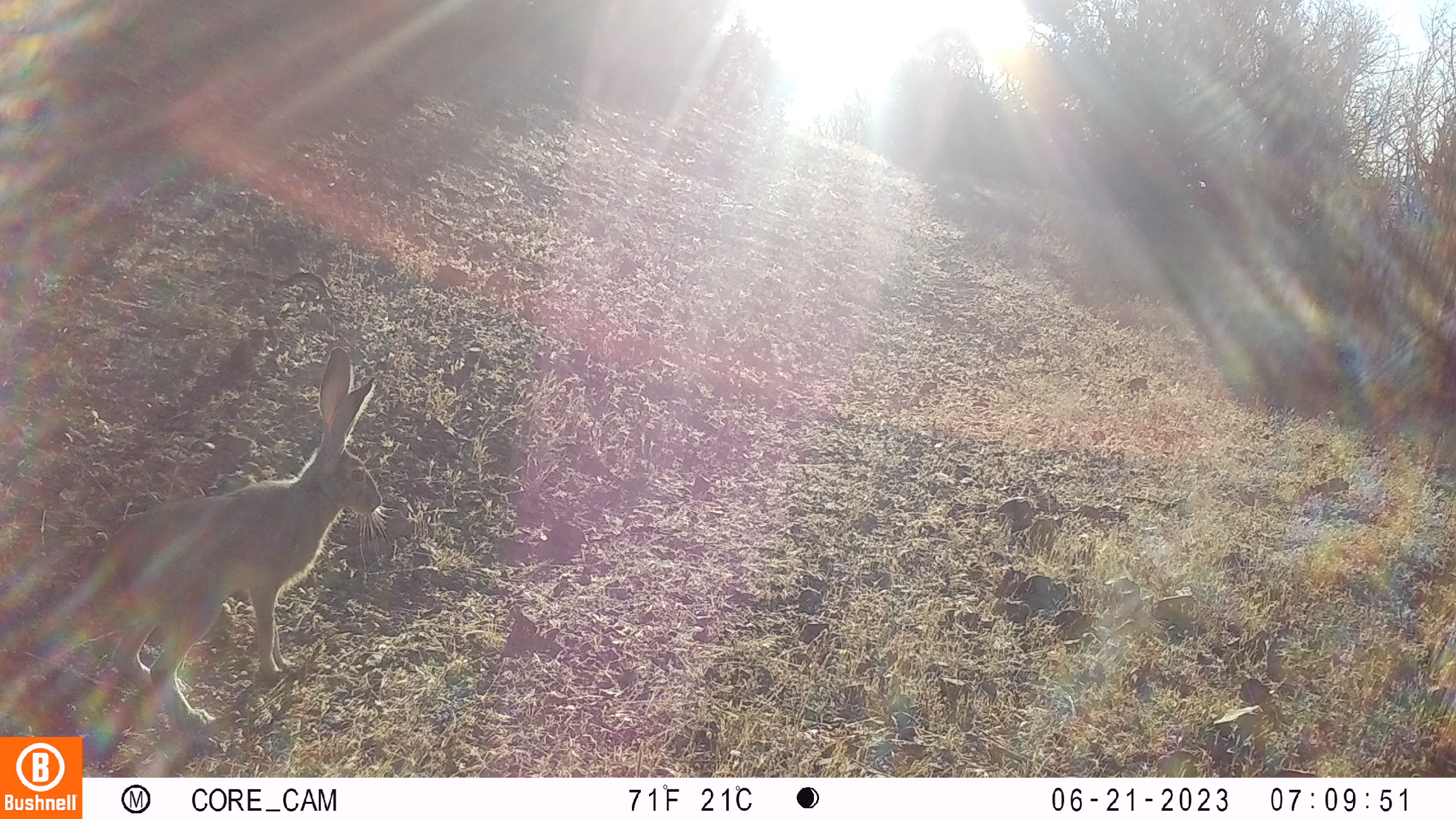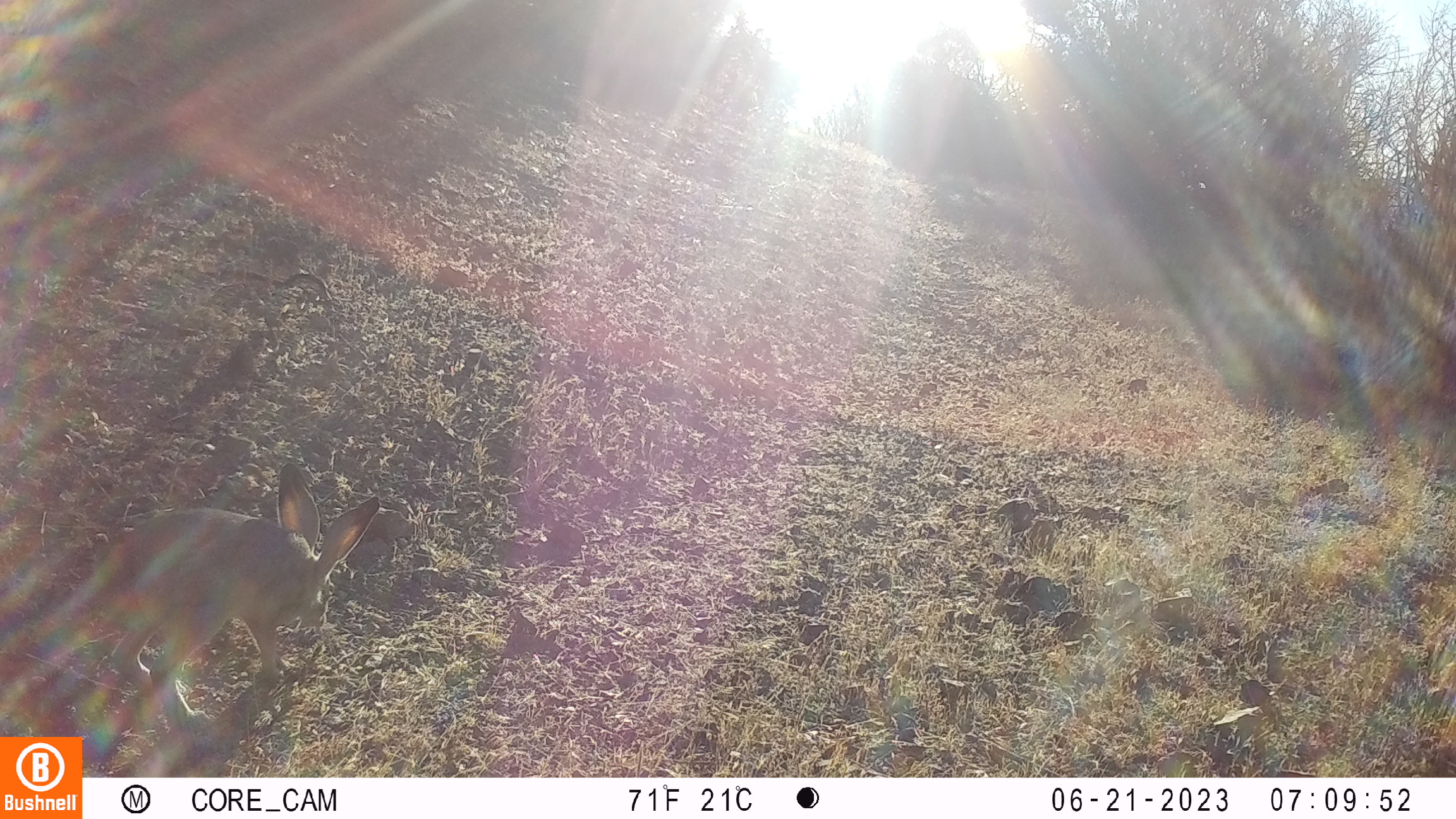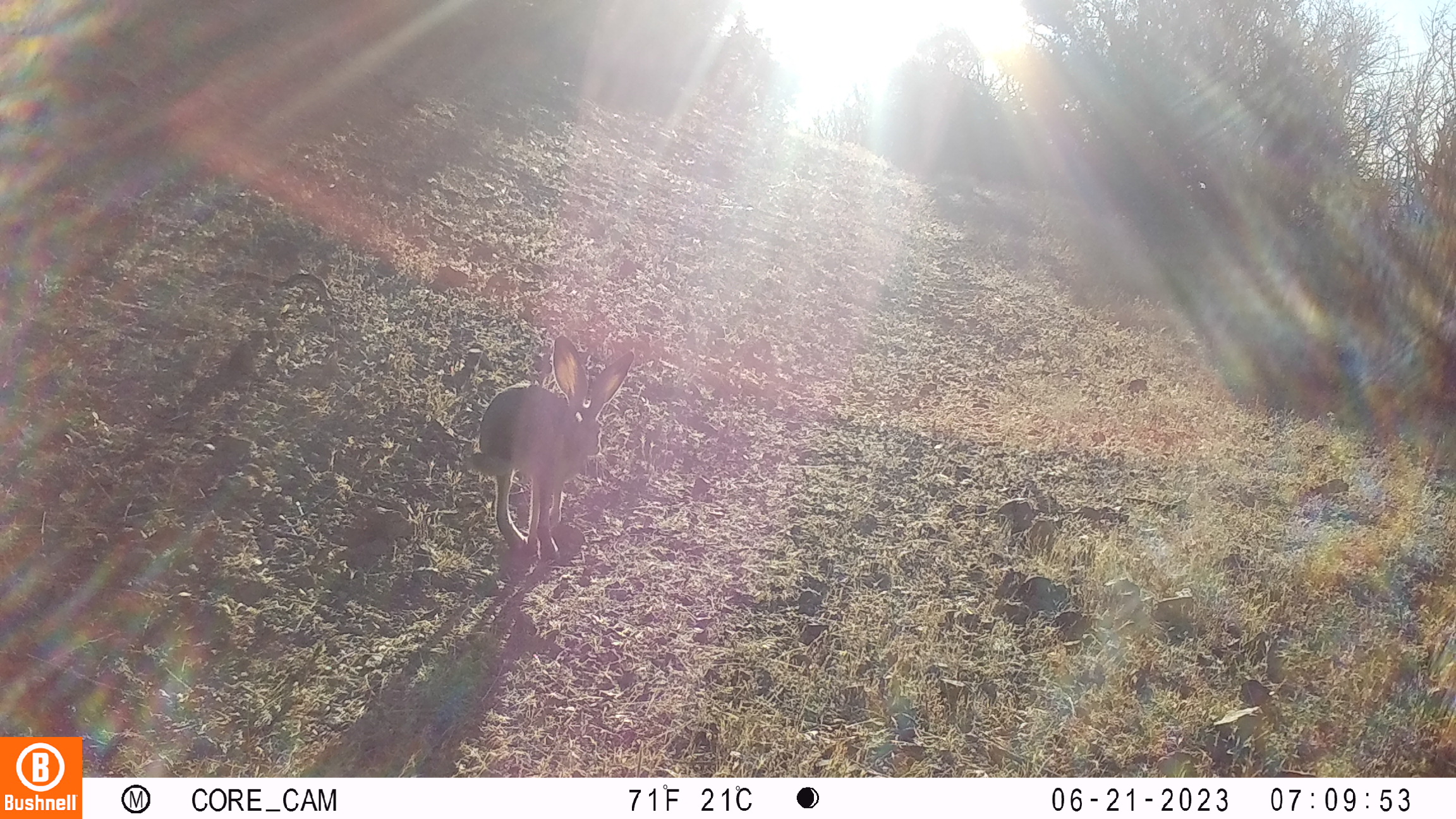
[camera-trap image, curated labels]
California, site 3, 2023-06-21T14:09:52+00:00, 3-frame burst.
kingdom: Animalia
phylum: Chordata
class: Mammalia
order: Lagomorpha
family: Leporidae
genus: Lepus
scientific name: Lepus californicus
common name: black-tailed jackrabbit